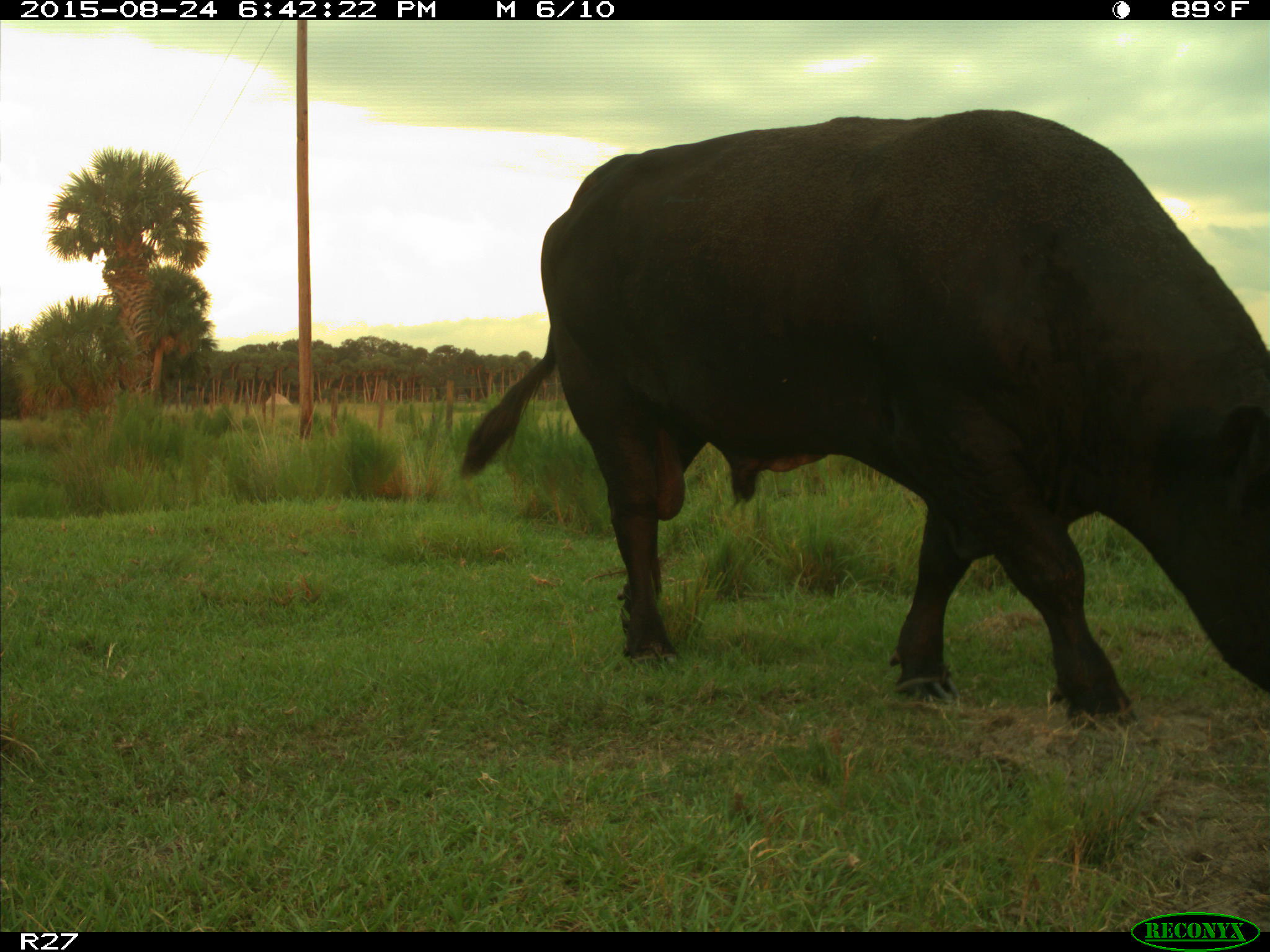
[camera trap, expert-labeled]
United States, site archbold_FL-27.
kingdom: Animalia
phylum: Chordata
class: Mammalia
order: Artiodactyla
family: Bovidae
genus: Bos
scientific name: Bos taurus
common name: domestic cow